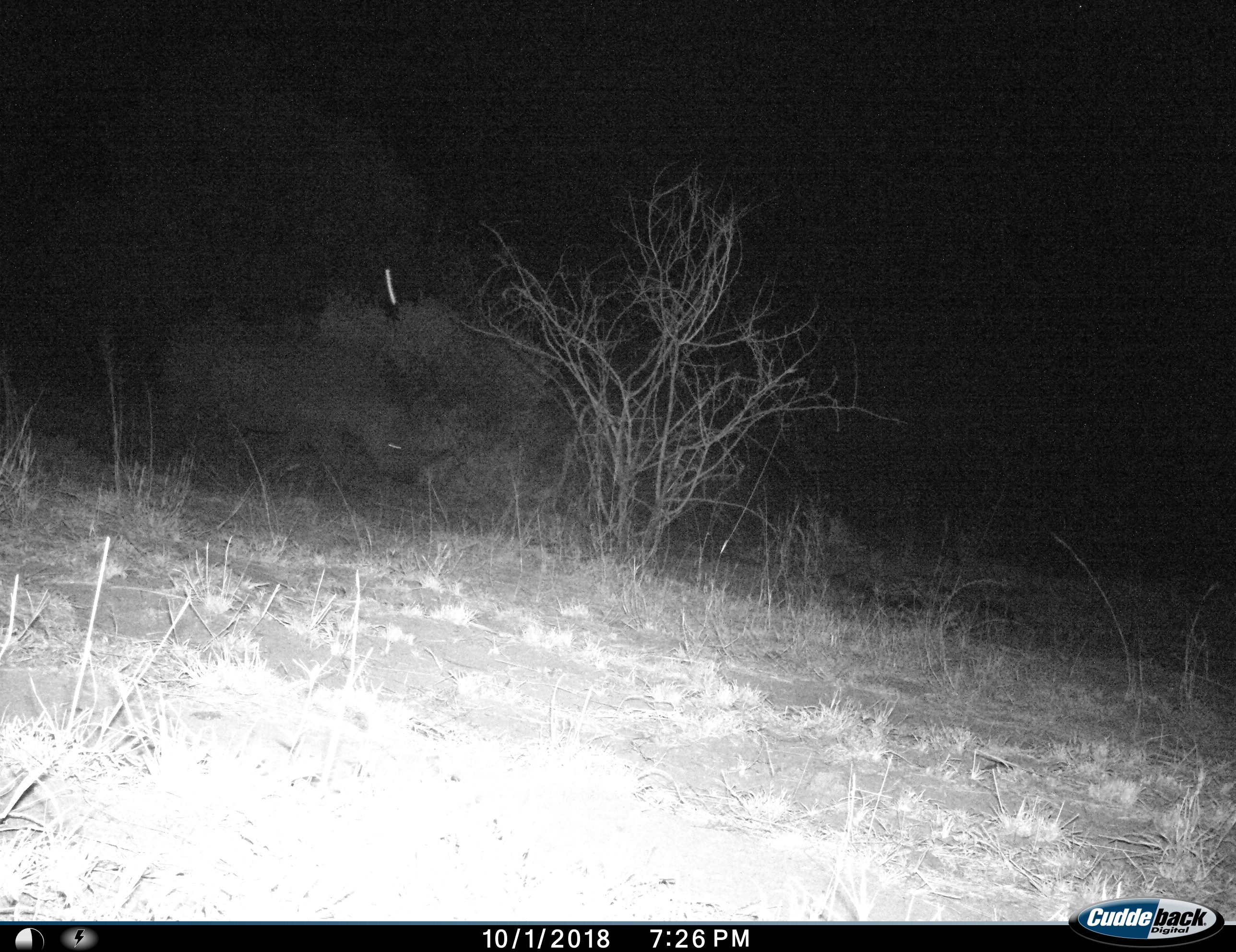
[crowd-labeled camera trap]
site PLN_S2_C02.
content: unidentified animal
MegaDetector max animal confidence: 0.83